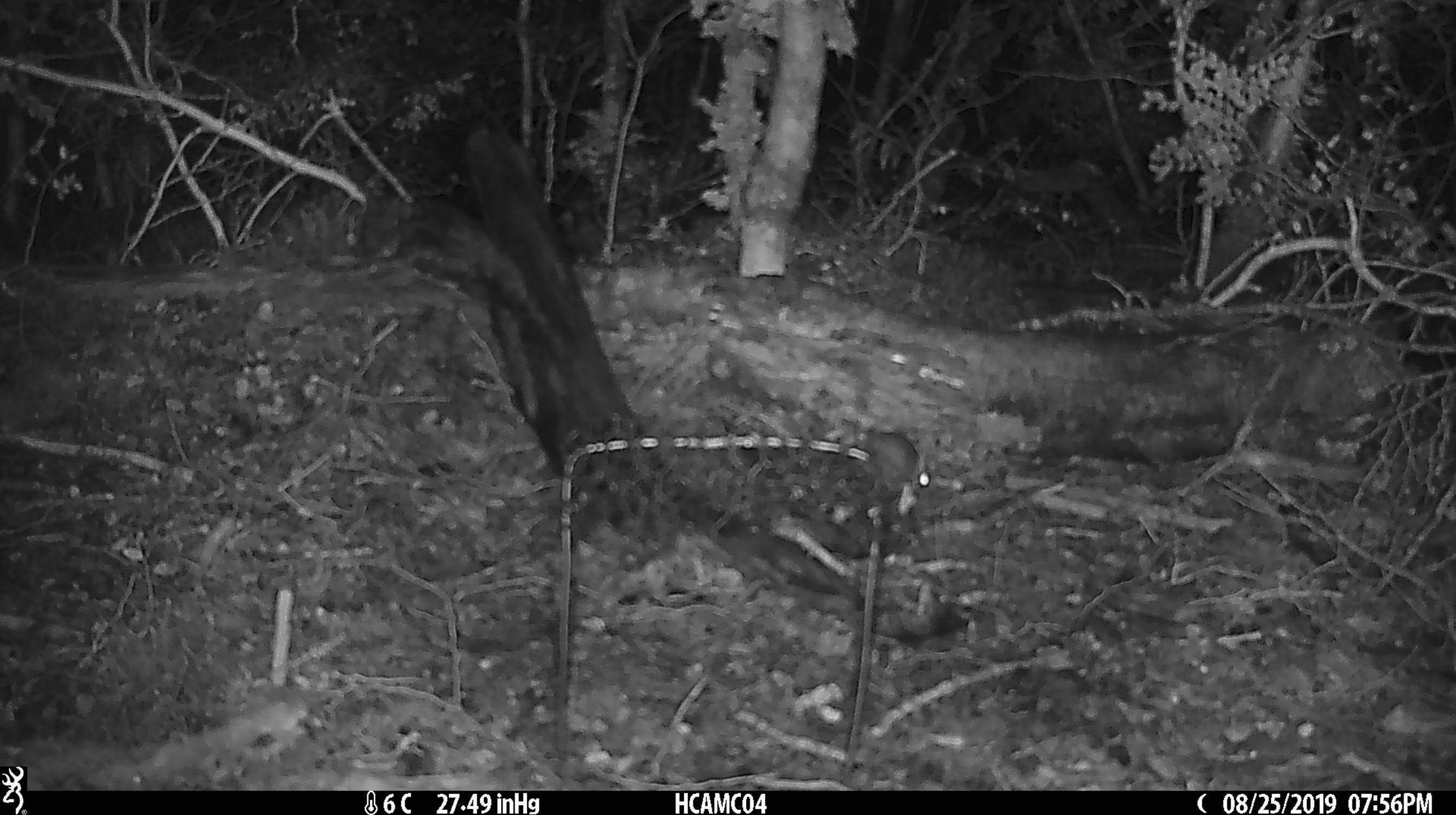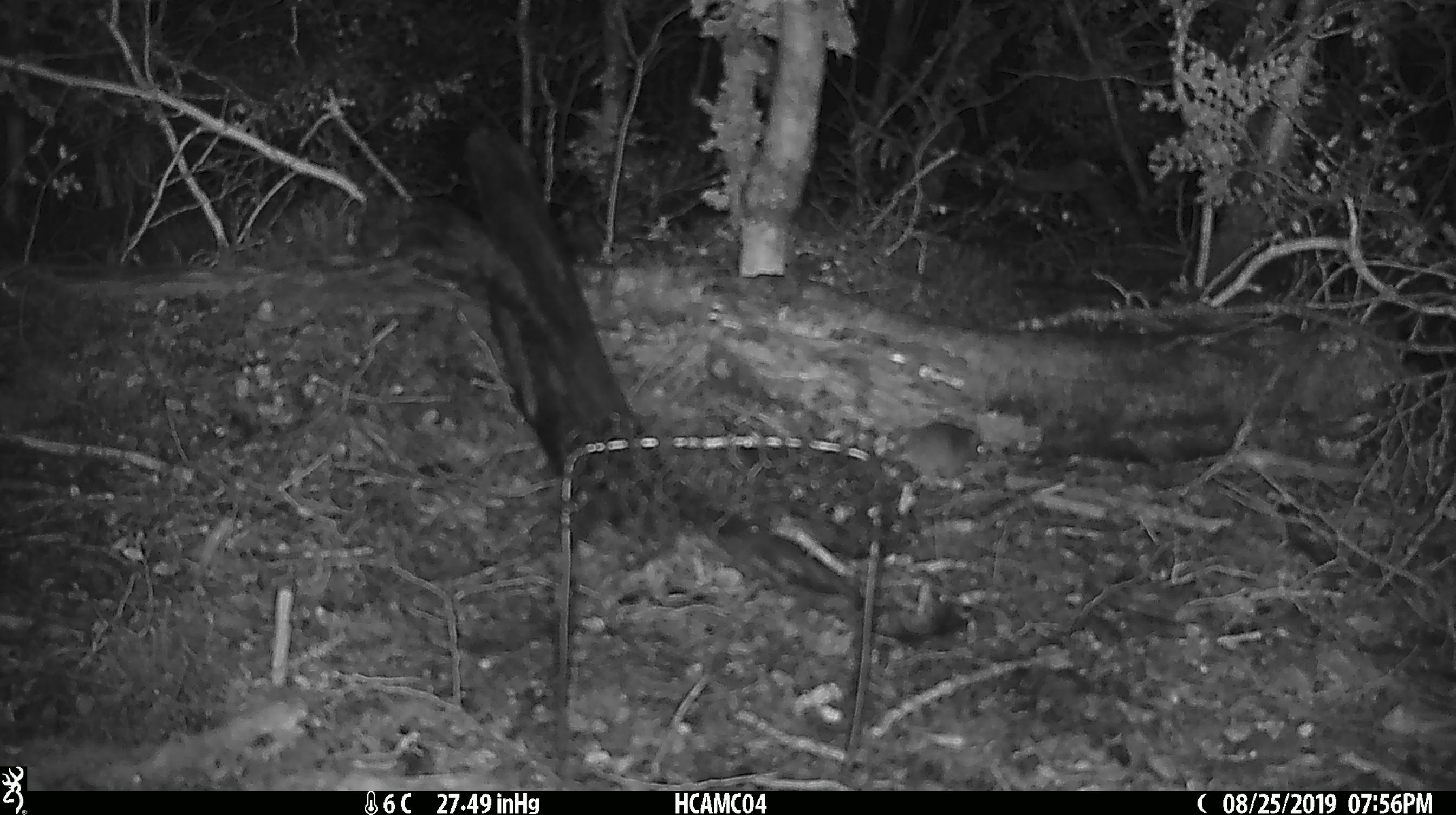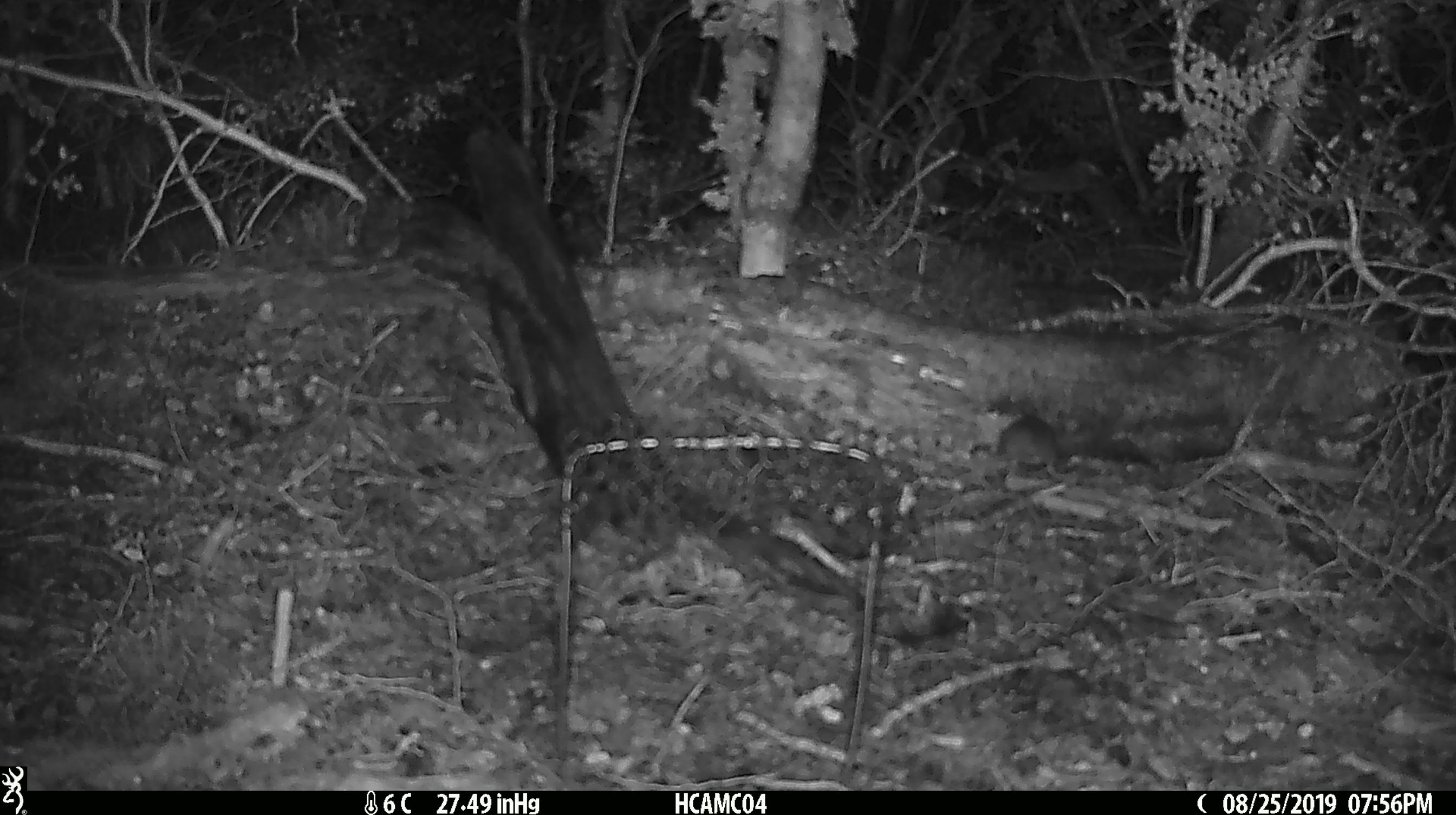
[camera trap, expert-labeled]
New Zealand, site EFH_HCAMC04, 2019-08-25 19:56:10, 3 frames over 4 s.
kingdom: Animalia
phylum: Chordata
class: Mammalia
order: Rodentia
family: Muridae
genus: Mus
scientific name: Mus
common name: mouse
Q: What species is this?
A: Mouse (Mus).